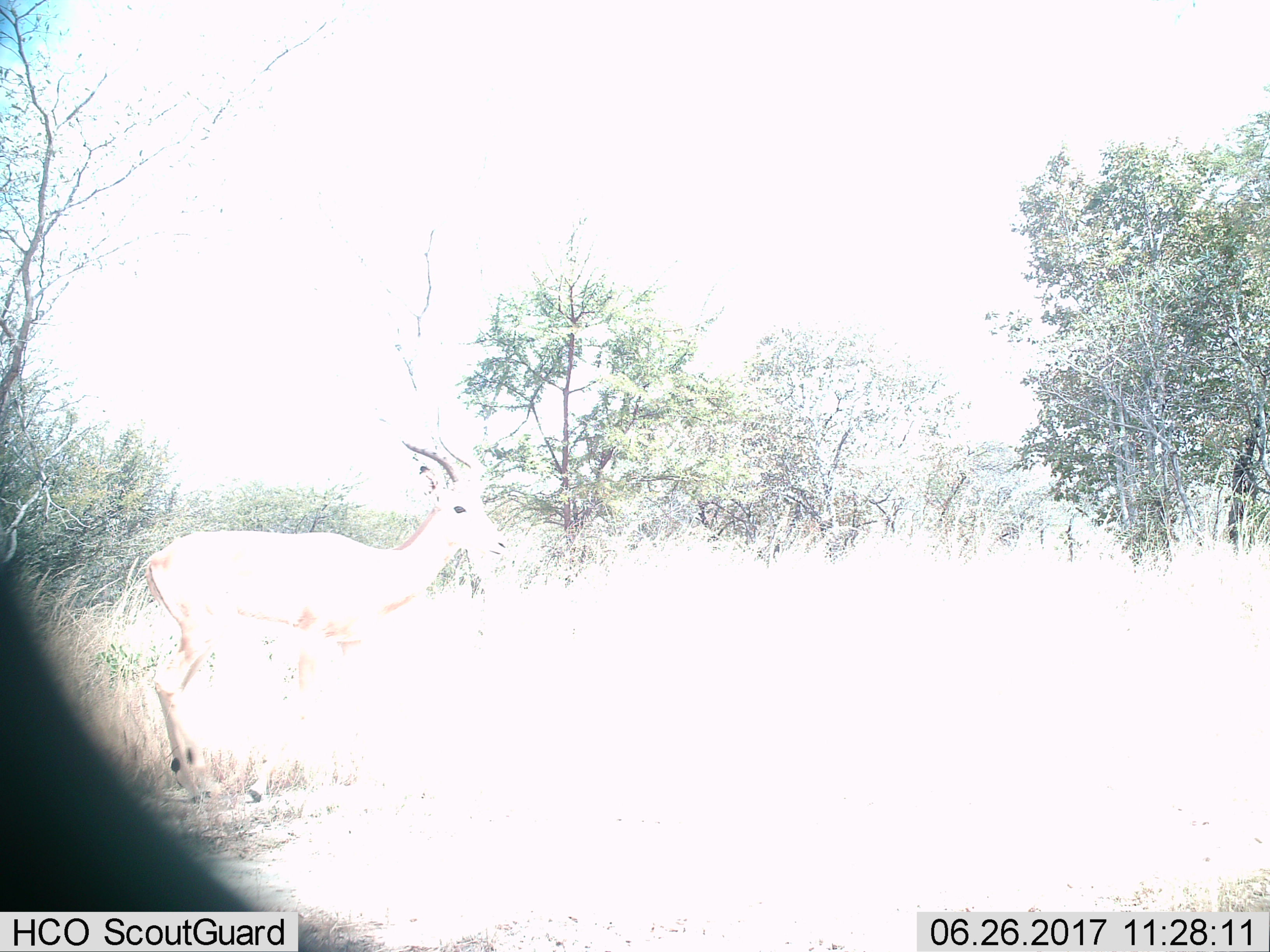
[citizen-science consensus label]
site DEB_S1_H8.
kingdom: Animalia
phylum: Chordata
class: Mammalia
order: Artiodactyla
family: Bovidae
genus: Aepyceros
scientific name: Aepyceros melampus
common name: impala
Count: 1.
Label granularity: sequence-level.